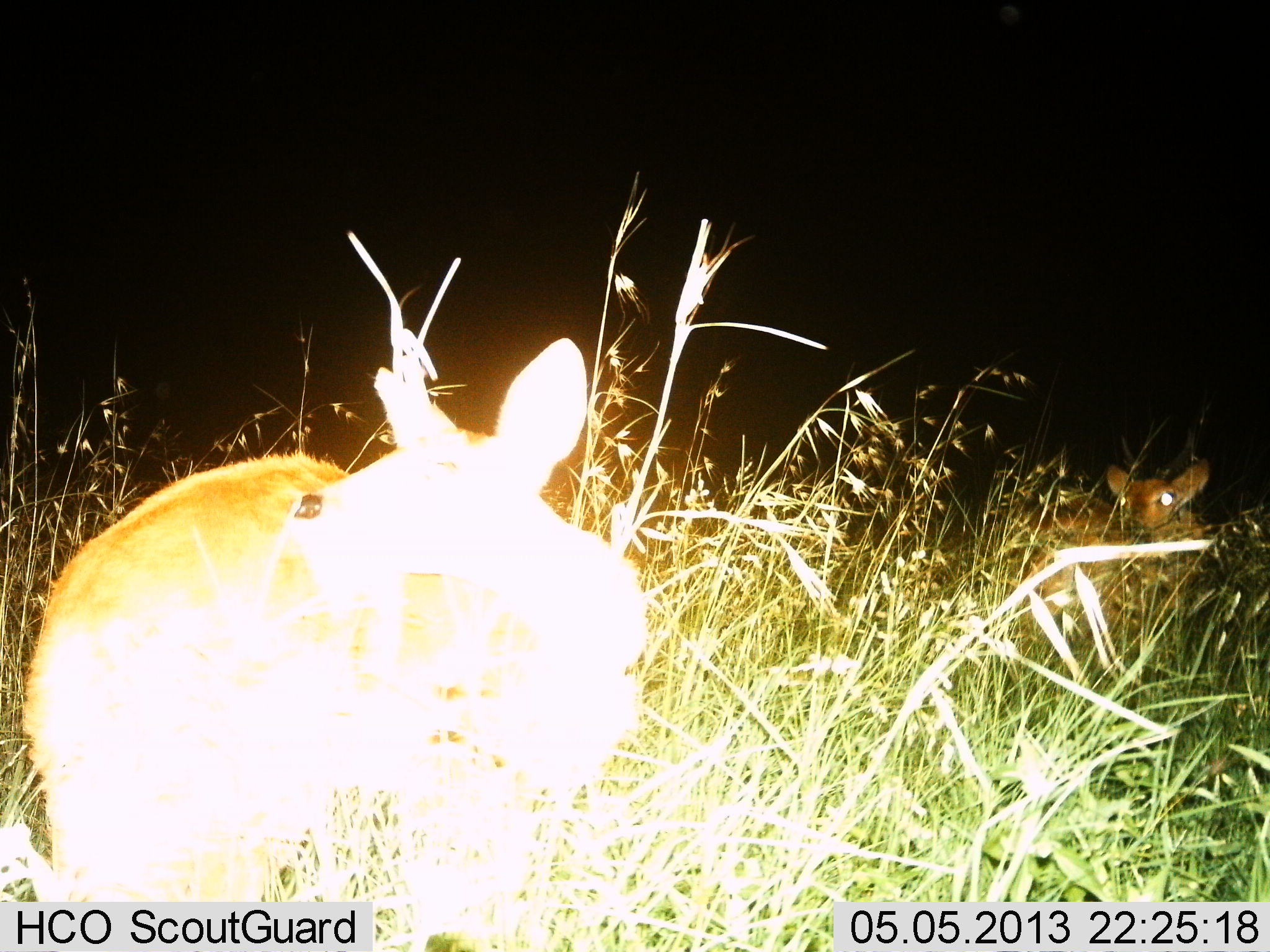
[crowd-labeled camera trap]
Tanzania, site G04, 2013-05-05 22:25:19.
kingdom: Animalia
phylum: Chordata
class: Mammalia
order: Artiodactyla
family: Bovidae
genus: Redunca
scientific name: Redunca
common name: reedbuck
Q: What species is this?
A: Reedbuck (Redunca).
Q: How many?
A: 2.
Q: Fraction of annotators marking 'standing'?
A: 70%.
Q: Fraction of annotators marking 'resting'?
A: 50%.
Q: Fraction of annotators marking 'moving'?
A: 0%.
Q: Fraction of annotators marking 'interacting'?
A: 0%.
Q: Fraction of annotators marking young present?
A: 20%.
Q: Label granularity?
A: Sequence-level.